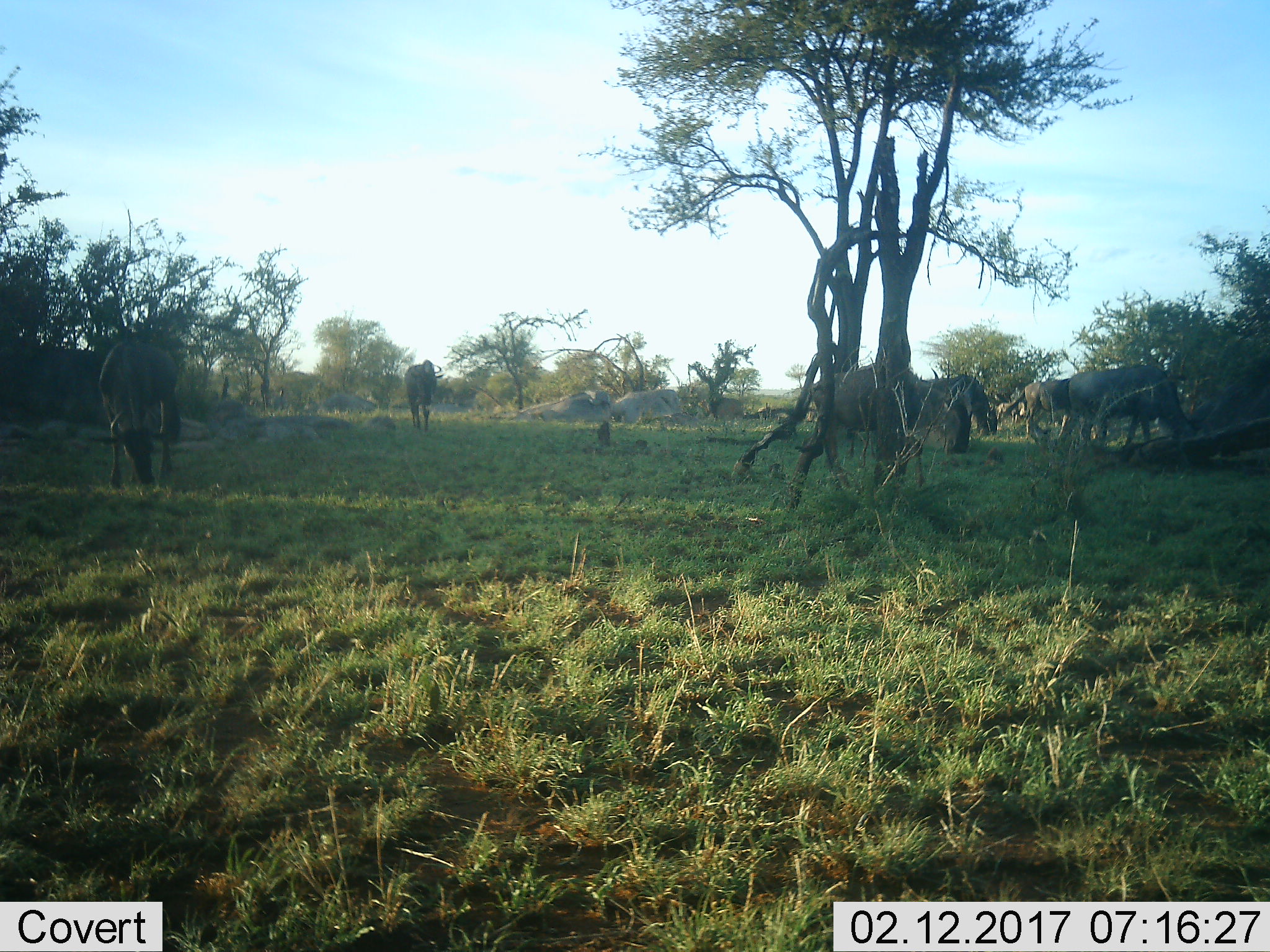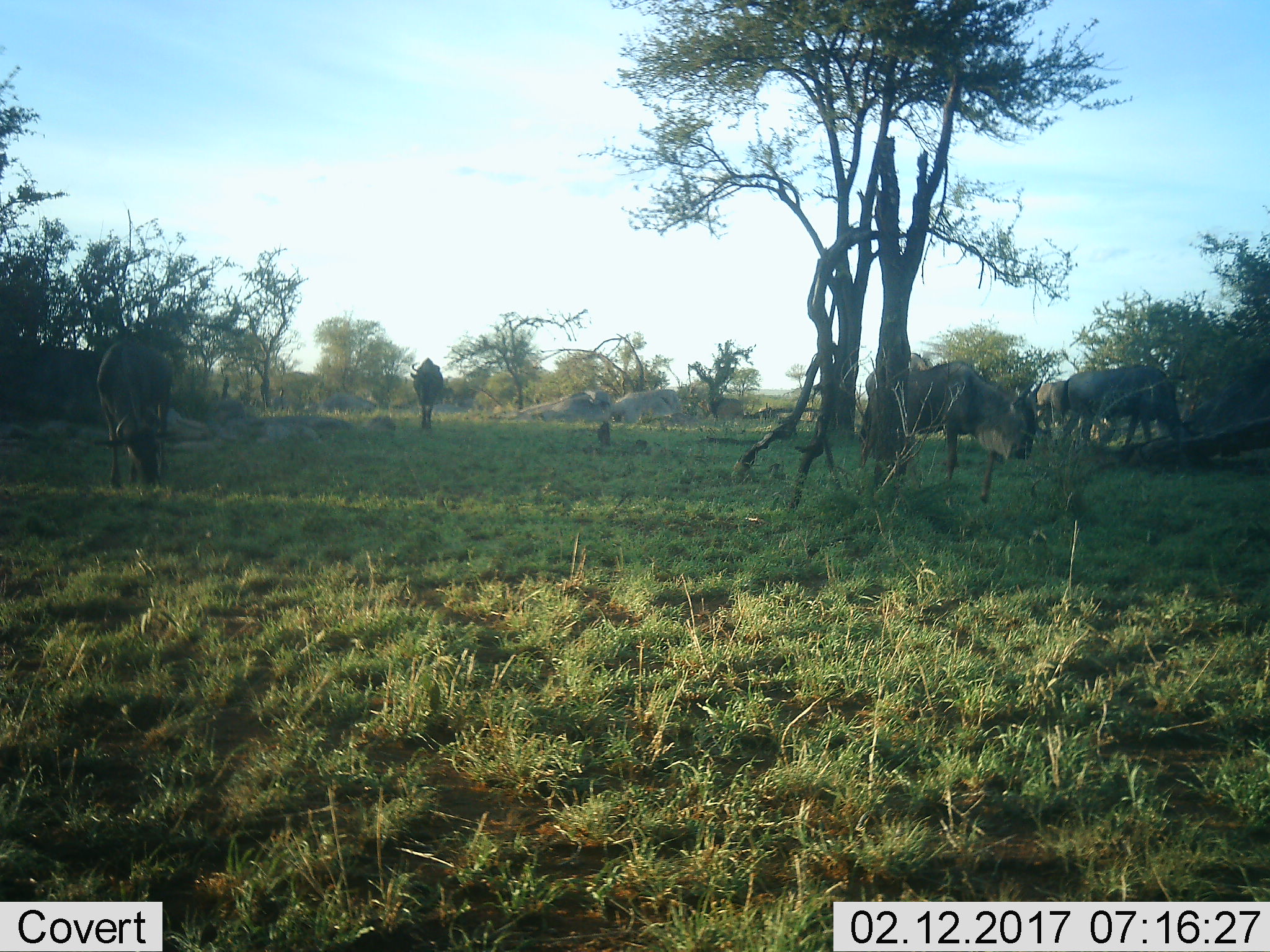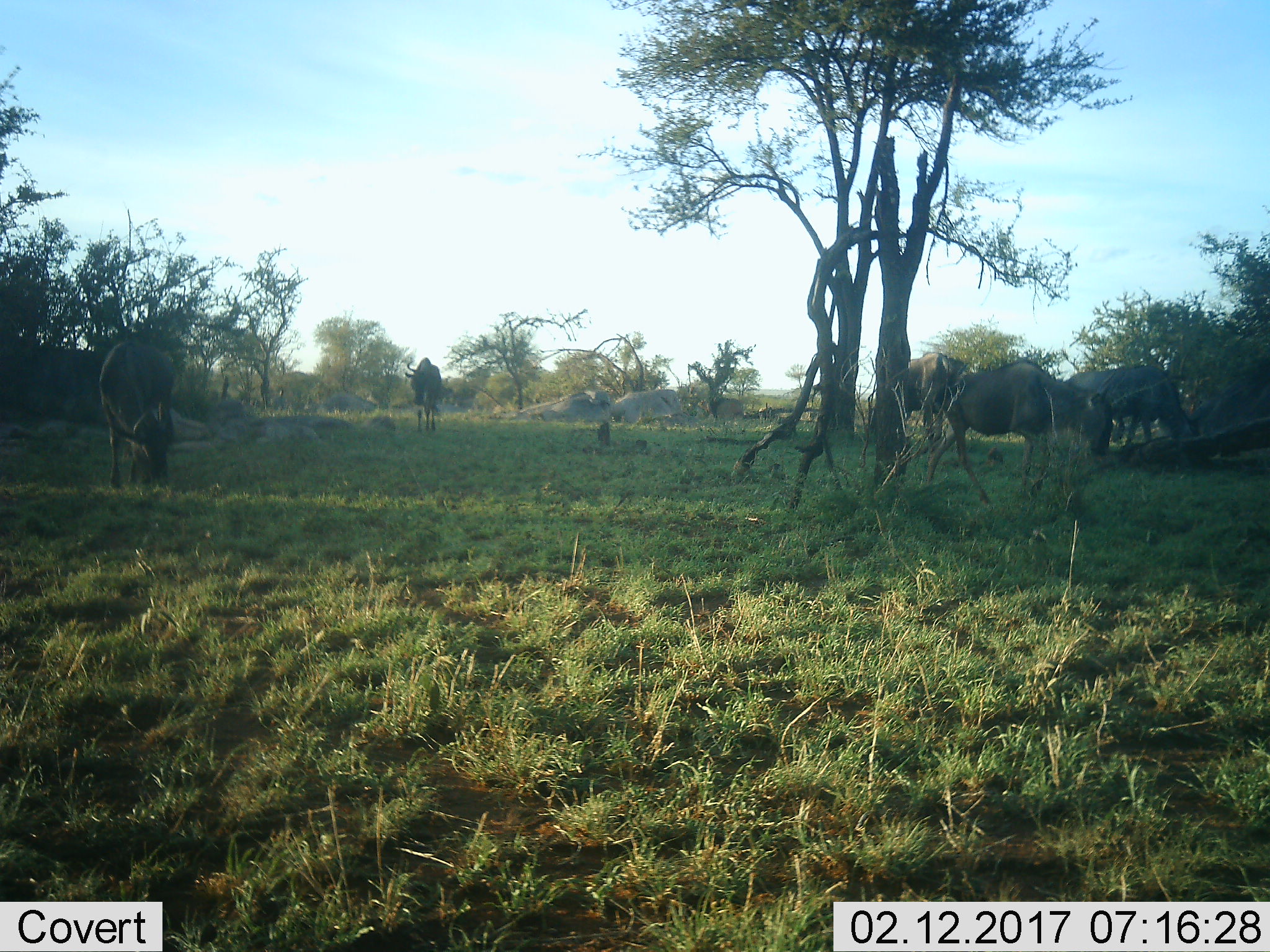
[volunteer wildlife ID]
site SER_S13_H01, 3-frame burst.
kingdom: Animalia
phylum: Chordata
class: Mammalia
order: Artiodactyla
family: Bovidae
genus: Connochaetes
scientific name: Connochaetes taurinus taurinus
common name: blue wildebeest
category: wildebeestblue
Wildebeestblue (blue wildebeest) (Connochaetes taurinus taurinus), count 6. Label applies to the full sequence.